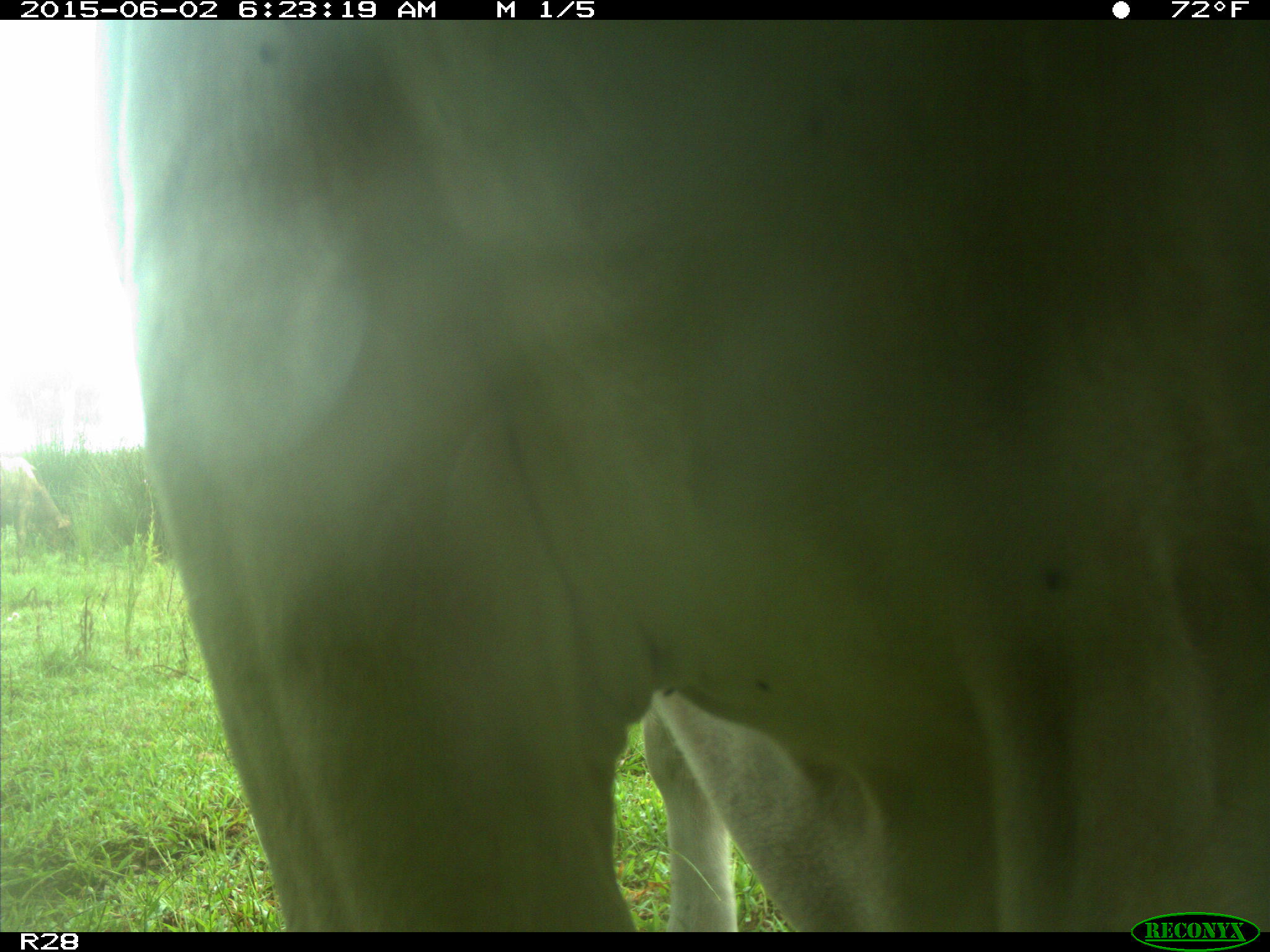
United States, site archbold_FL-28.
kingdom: Animalia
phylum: Chordata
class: Mammalia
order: Artiodactyla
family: Bovidae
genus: Bos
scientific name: Bos taurus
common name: domestic cow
Bos taurus (domestic cow).